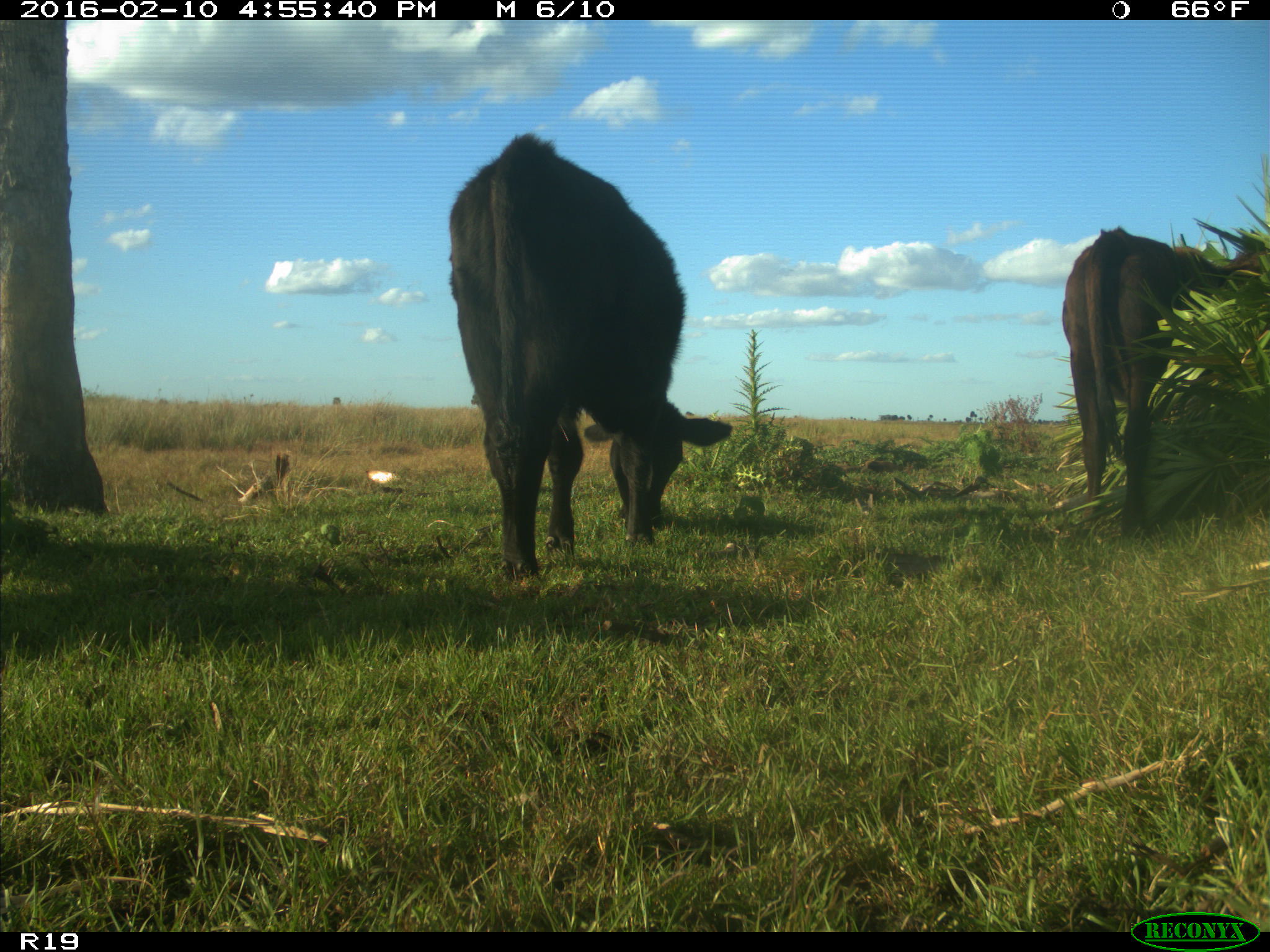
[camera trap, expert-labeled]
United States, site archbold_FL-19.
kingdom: Animalia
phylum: Chordata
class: Mammalia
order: Artiodactyla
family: Bovidae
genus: Bos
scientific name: Bos taurus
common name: domestic cow